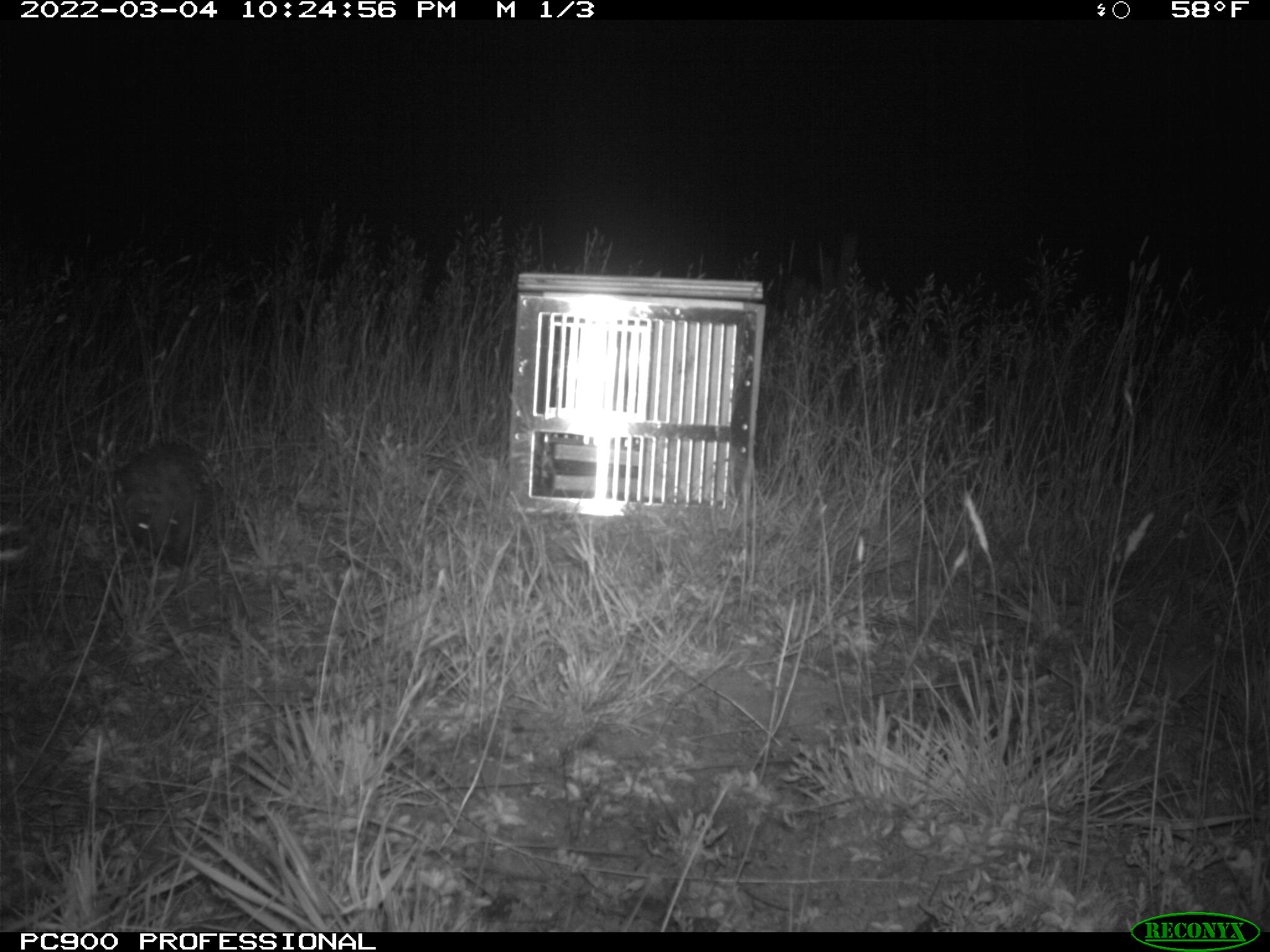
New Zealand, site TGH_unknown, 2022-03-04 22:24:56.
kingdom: Animalia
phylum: Chordata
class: Mammalia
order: Eulipotyphla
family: Erinaceidae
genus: Erinaceus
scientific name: Erinaceus europaeus europaeus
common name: european hedgehog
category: hedgehog